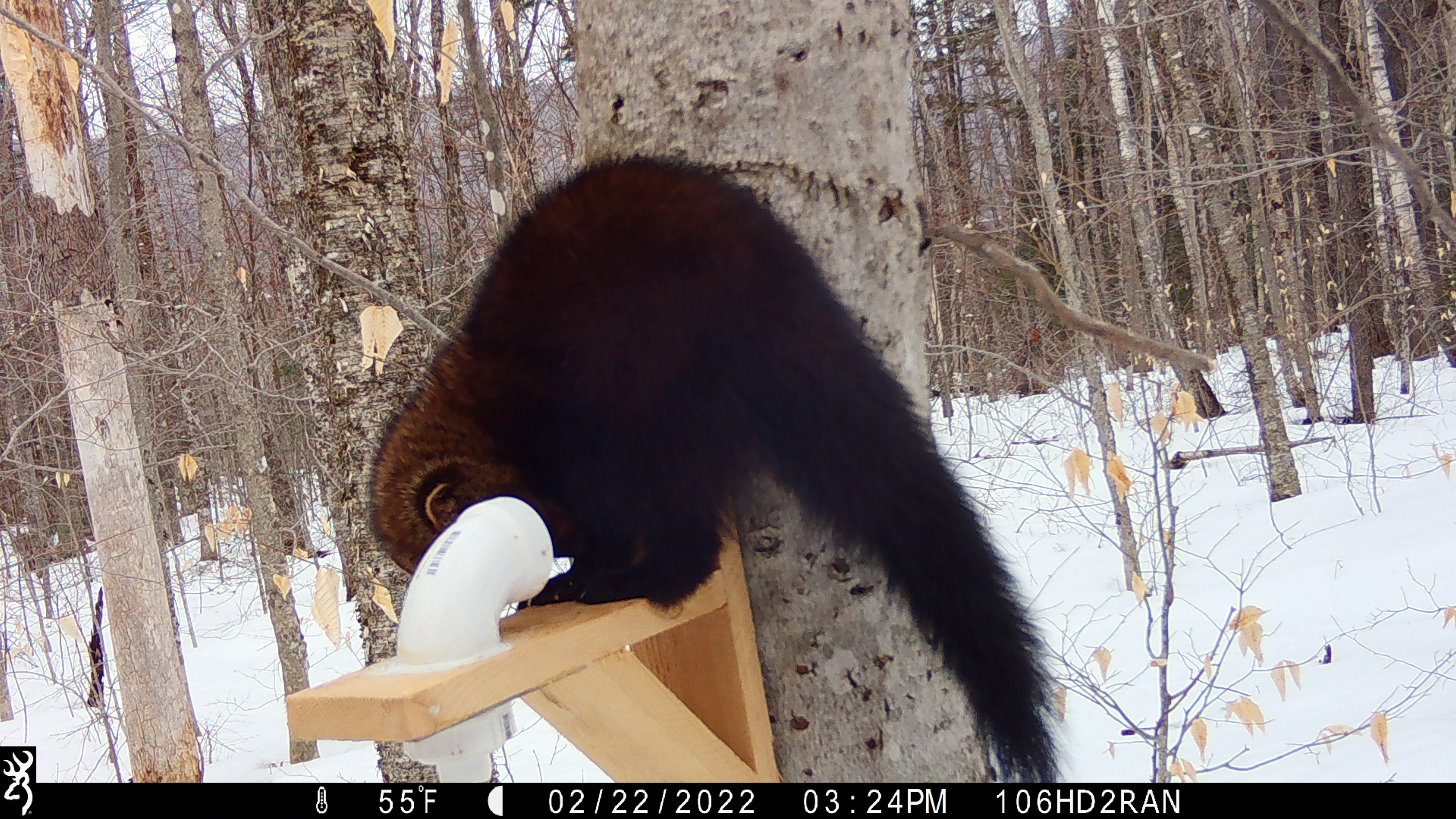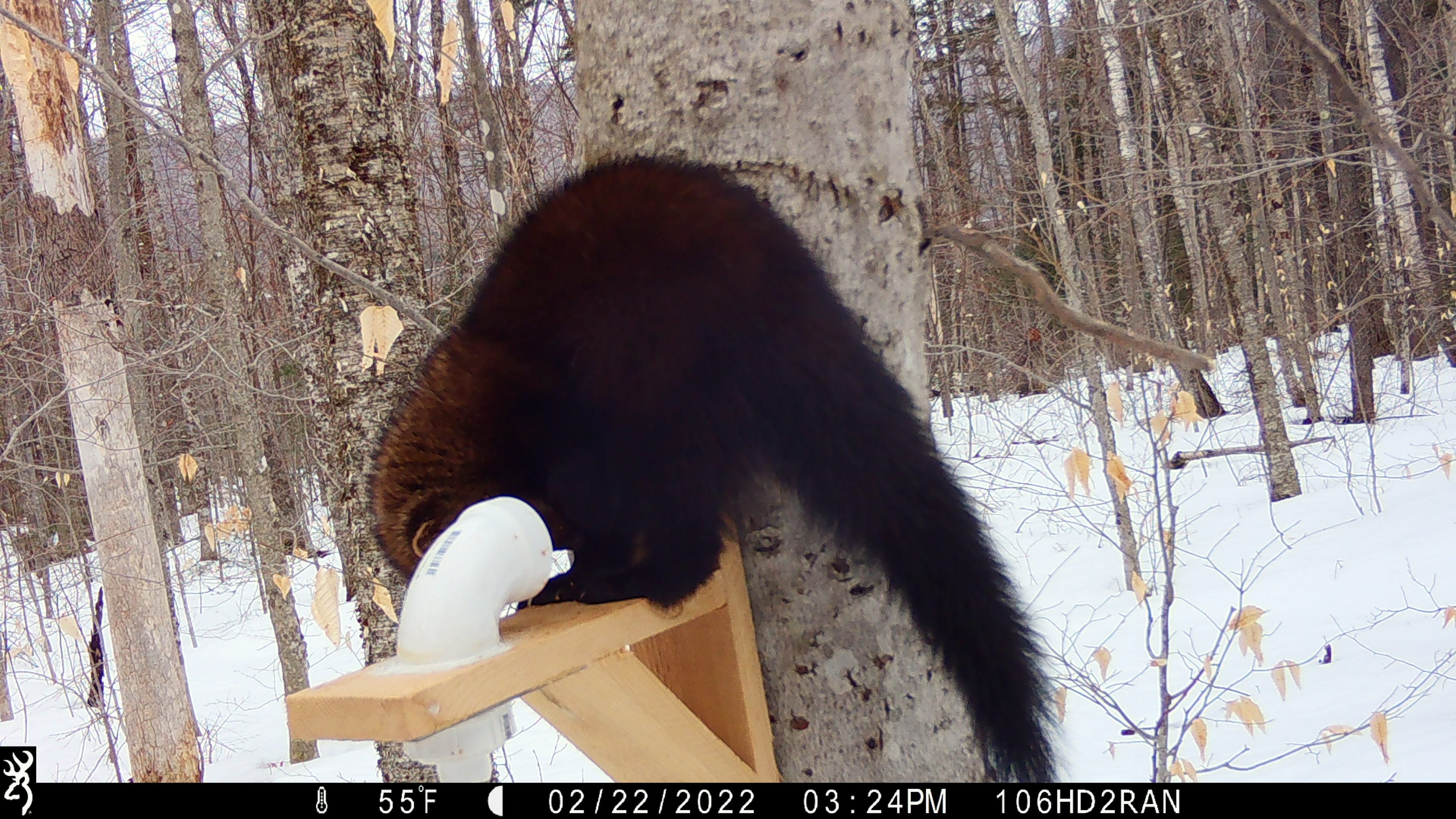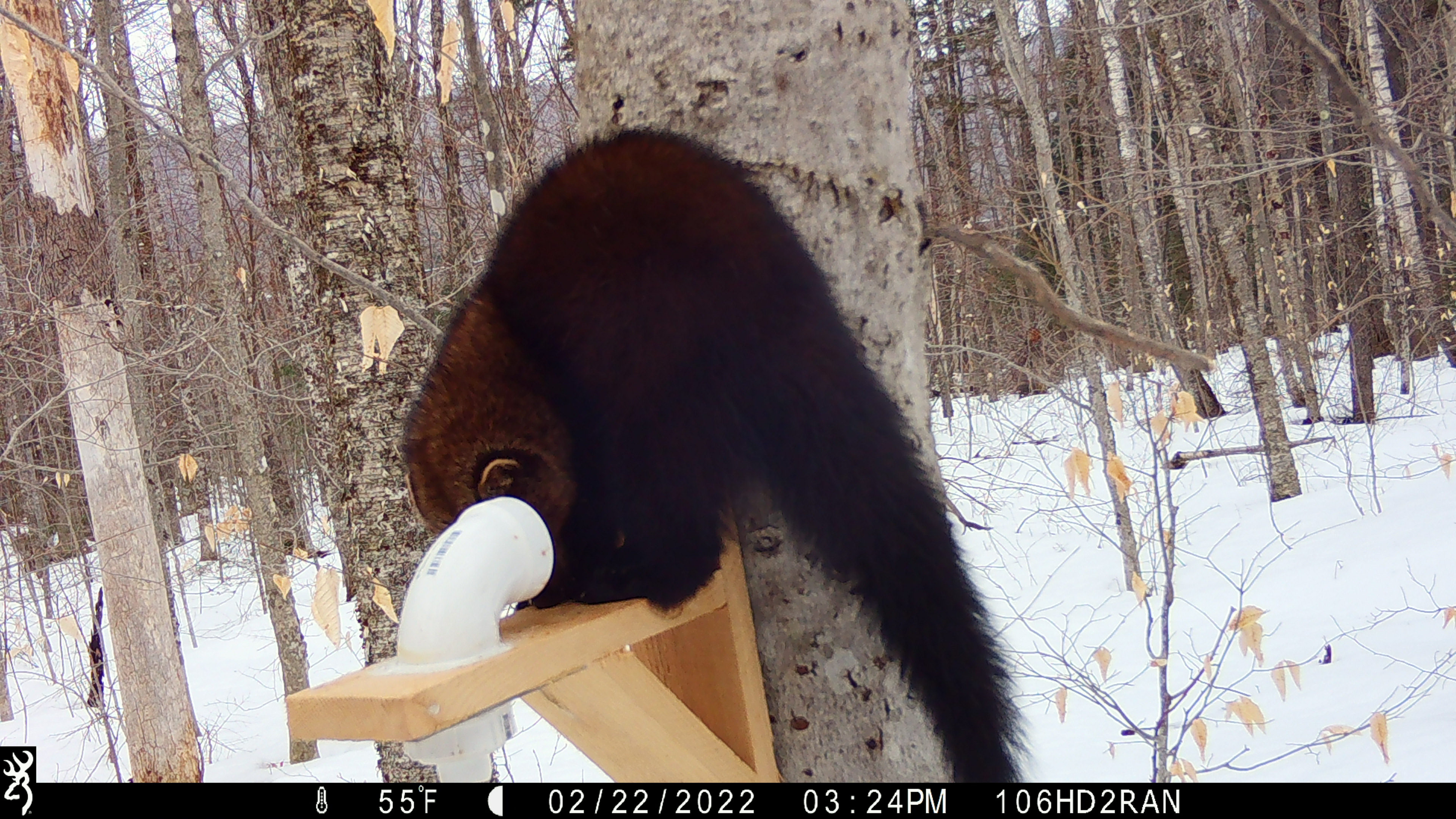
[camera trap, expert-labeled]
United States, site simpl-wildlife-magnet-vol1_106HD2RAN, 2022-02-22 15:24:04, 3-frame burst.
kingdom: Animalia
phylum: Chordata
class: Mammalia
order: Carnivora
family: Mustelidae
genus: Pekania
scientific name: Pekania pennanti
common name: fisher